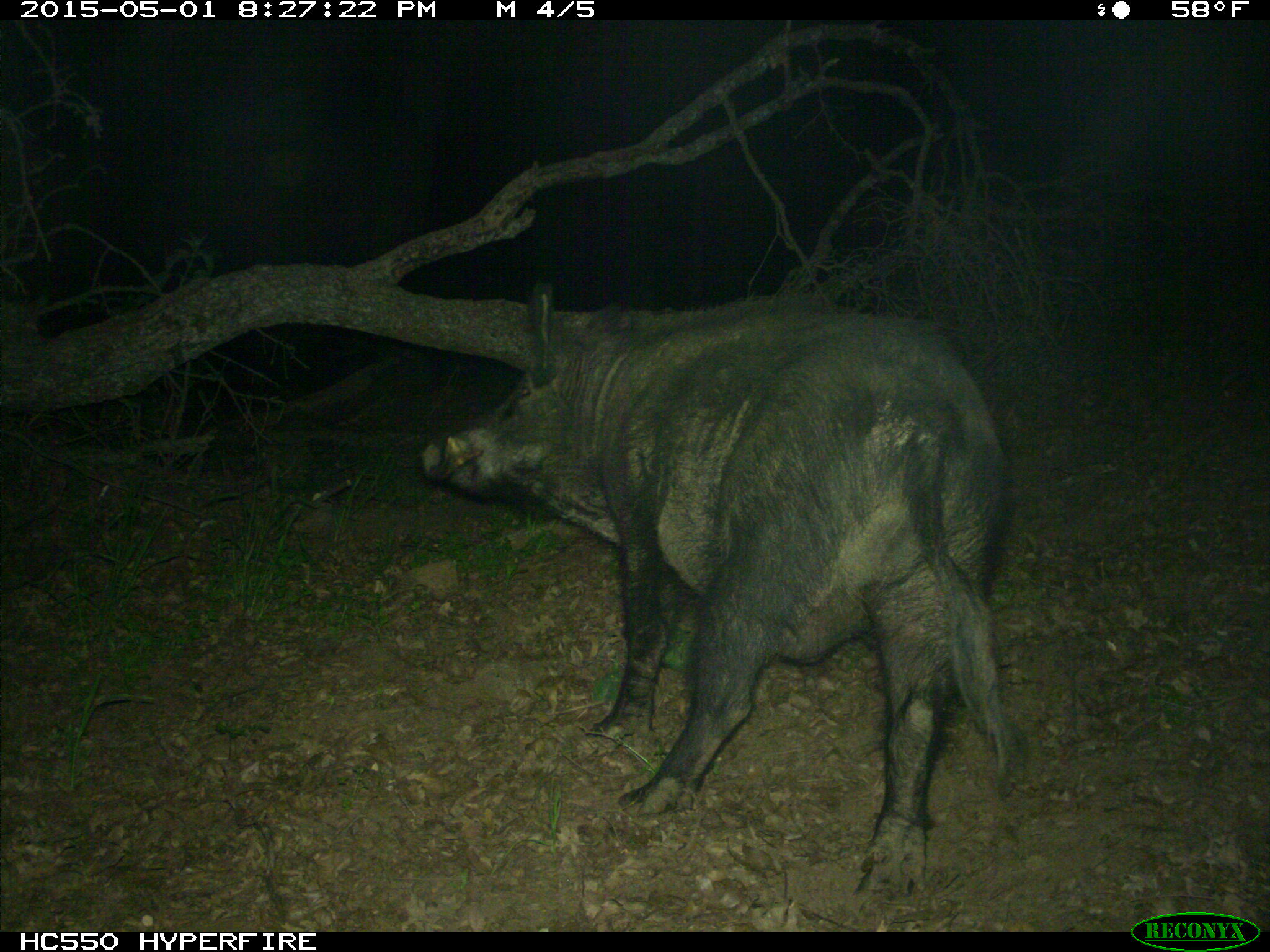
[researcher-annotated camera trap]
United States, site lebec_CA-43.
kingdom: Animalia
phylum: Chordata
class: Mammalia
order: Artiodactyla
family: Suidae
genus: Sus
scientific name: Sus scrofa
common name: wild boar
Sus scrofa (wild boar).